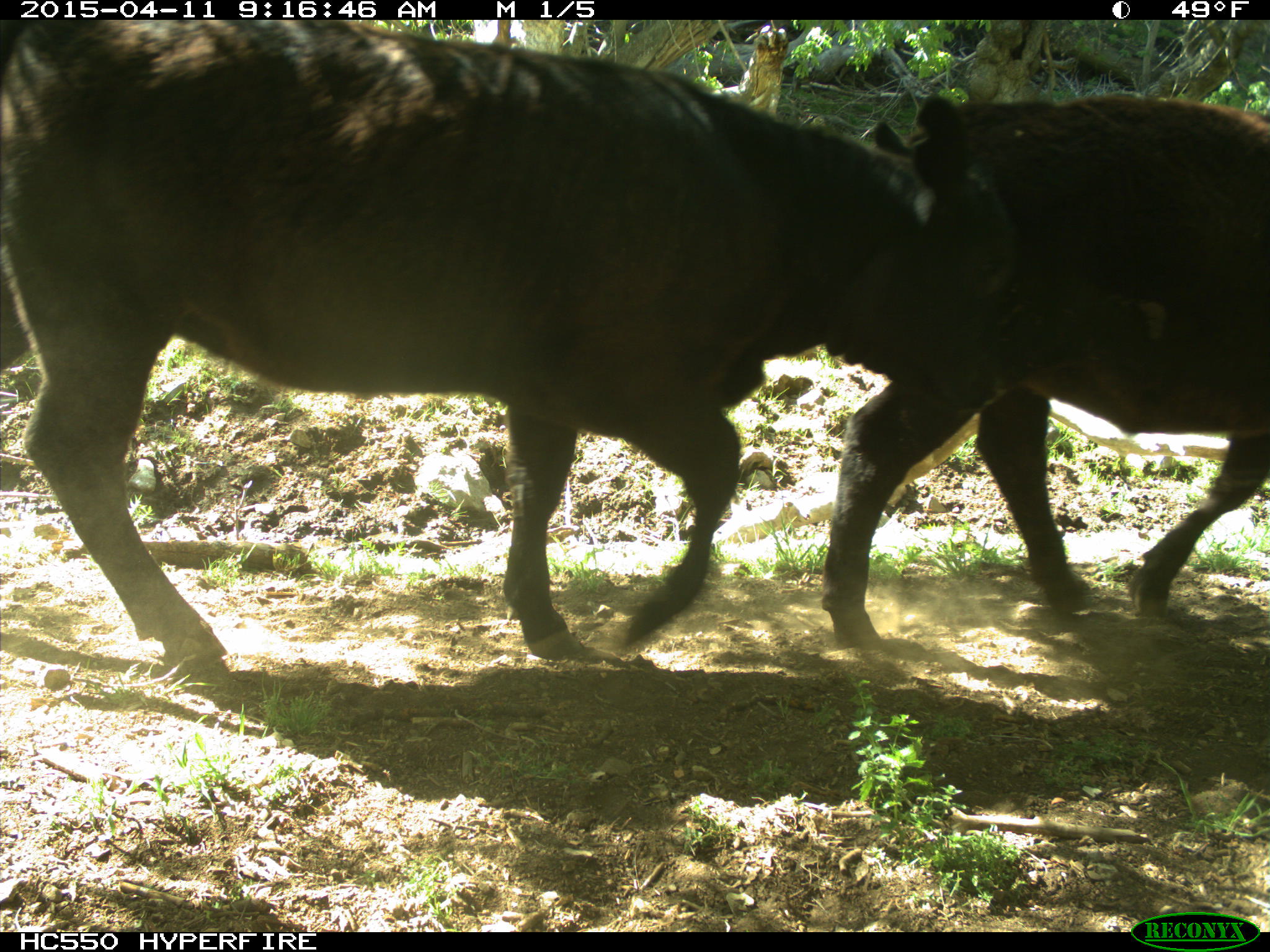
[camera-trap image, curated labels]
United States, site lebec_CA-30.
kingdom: Animalia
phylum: Chordata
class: Mammalia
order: Artiodactyla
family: Bovidae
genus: Bos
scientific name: Bos taurus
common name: domestic cow